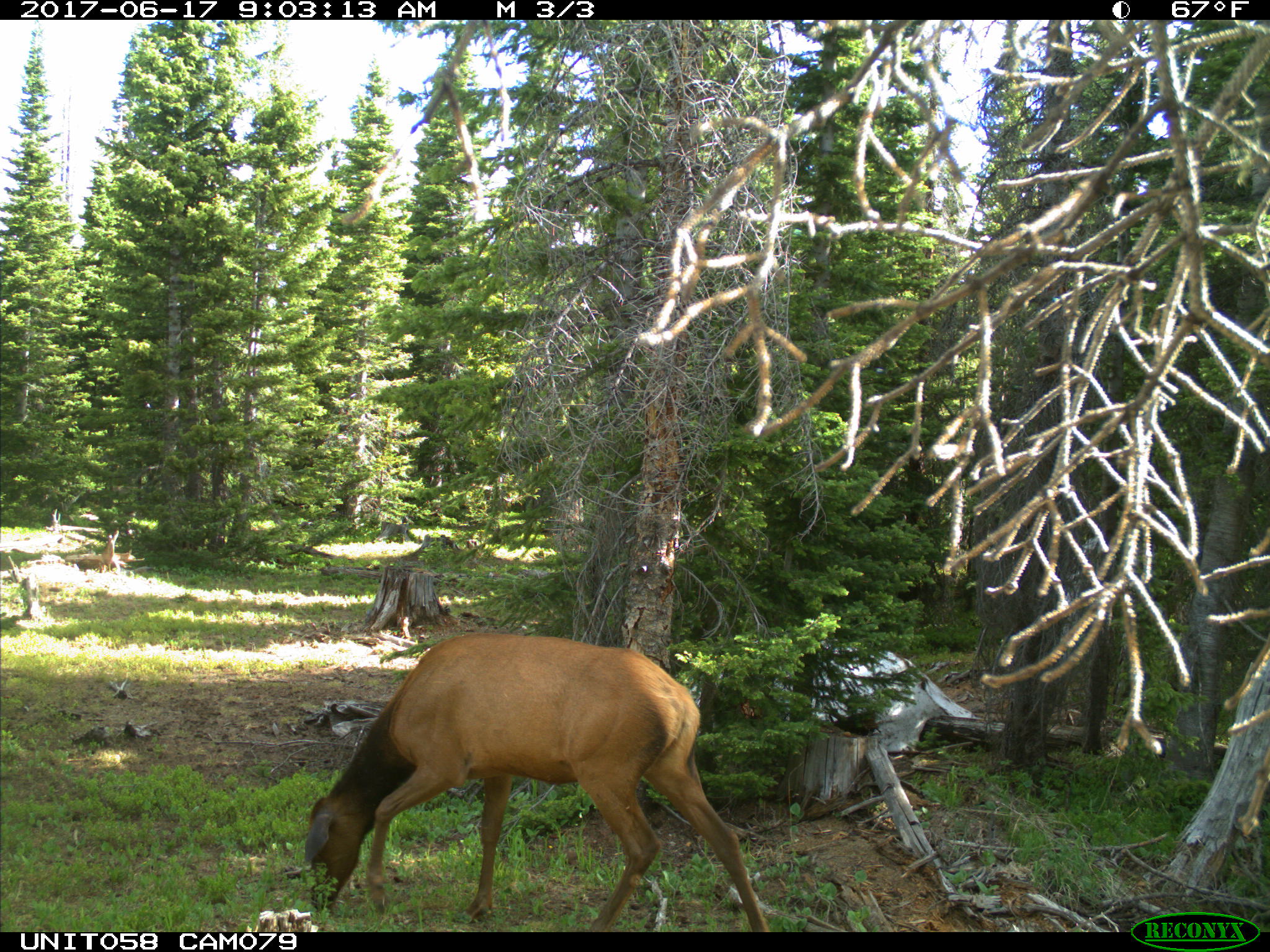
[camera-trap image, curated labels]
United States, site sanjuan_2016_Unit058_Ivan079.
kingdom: Animalia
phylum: Chordata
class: Mammalia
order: Artiodactyla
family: Cervidae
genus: Cervus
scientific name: Cervus elaphus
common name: red deer